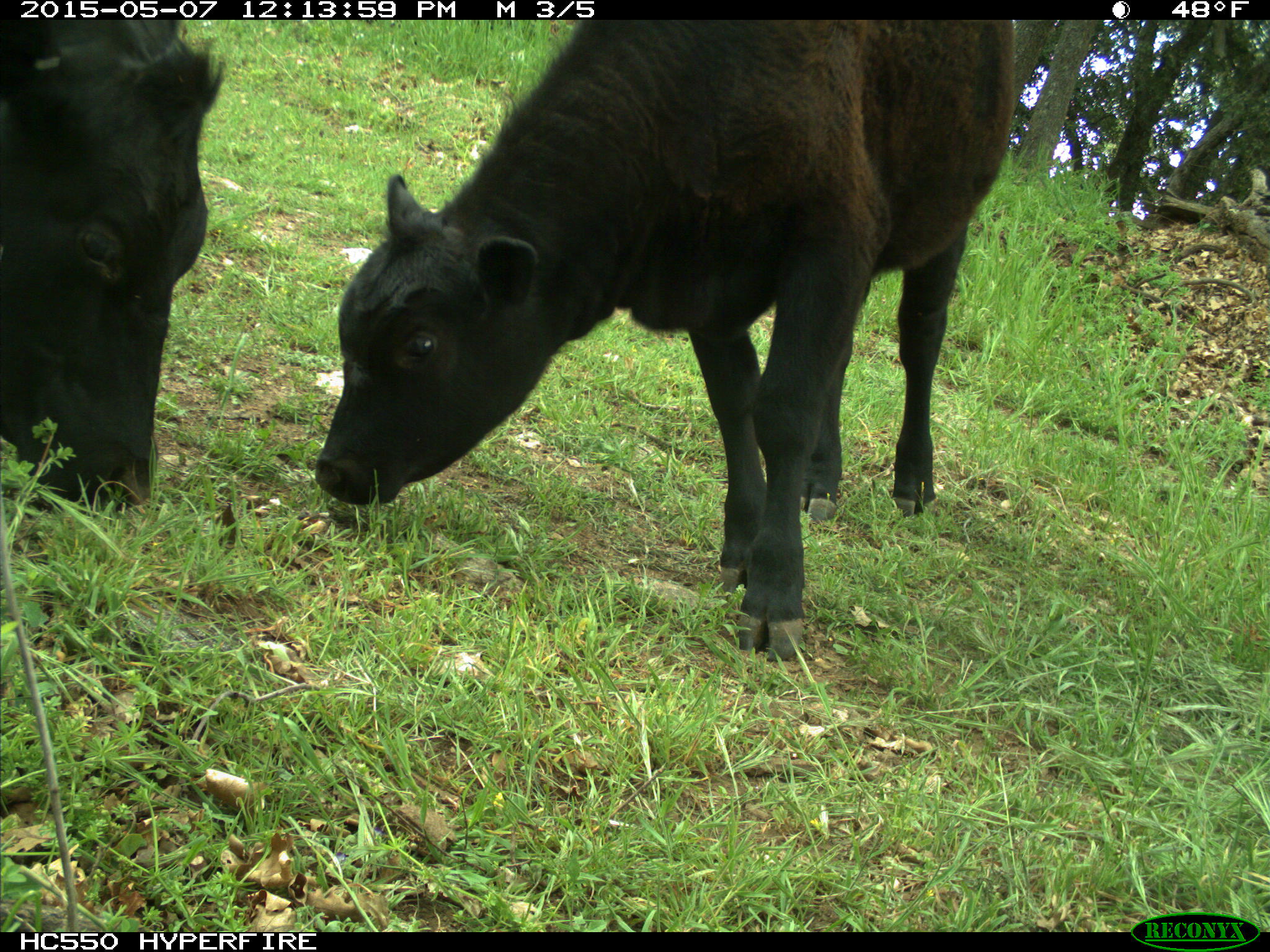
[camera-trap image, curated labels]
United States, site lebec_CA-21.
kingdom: Animalia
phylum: Chordata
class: Mammalia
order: Artiodactyla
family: Bovidae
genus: Bos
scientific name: Bos taurus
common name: domestic cow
Bos taurus (domestic cow).